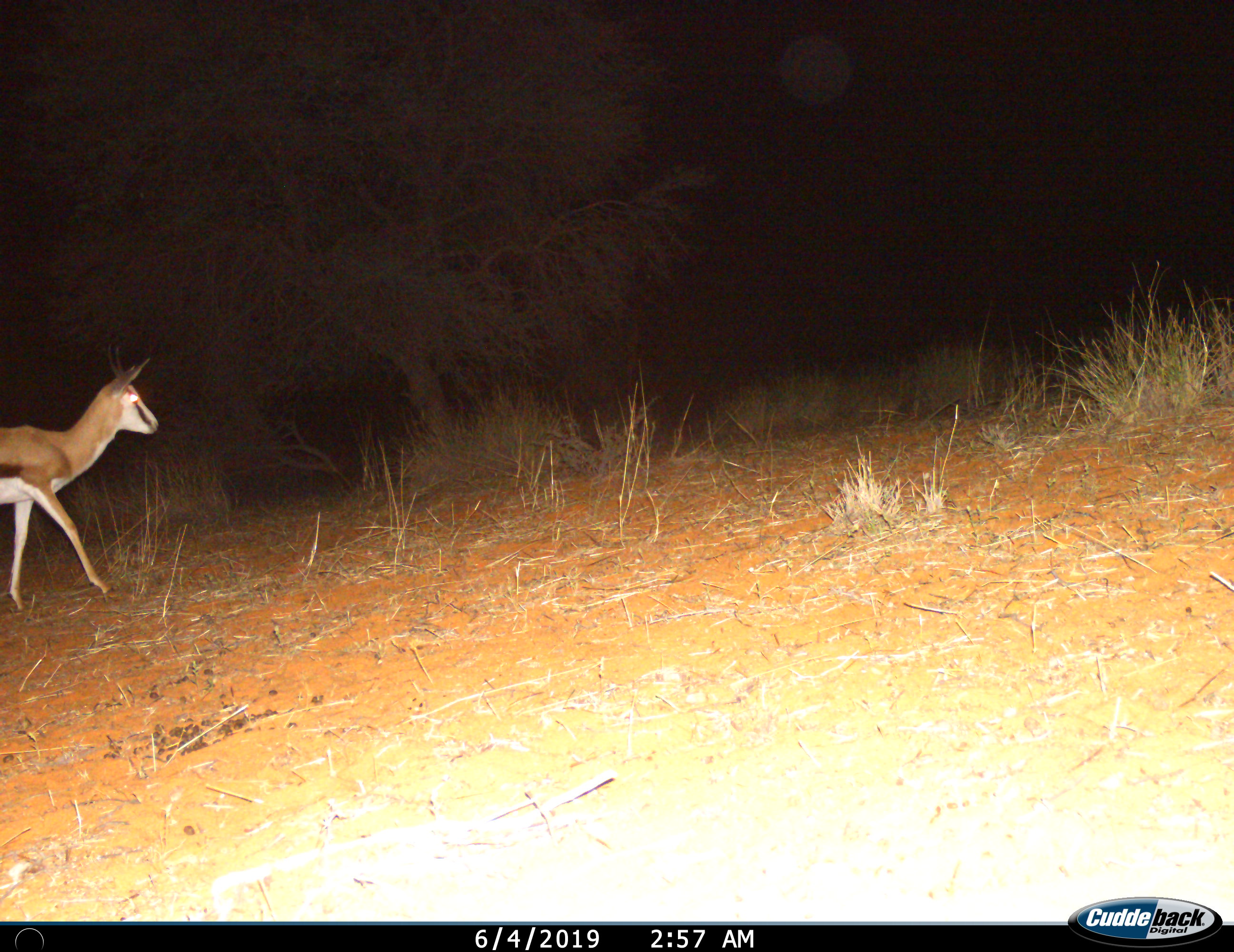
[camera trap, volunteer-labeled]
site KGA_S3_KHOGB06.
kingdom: Animalia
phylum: Chordata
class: Mammalia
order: Artiodactyla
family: Bovidae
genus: Antidorcas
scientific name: Antidorcas marsupialis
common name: springbok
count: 1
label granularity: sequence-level